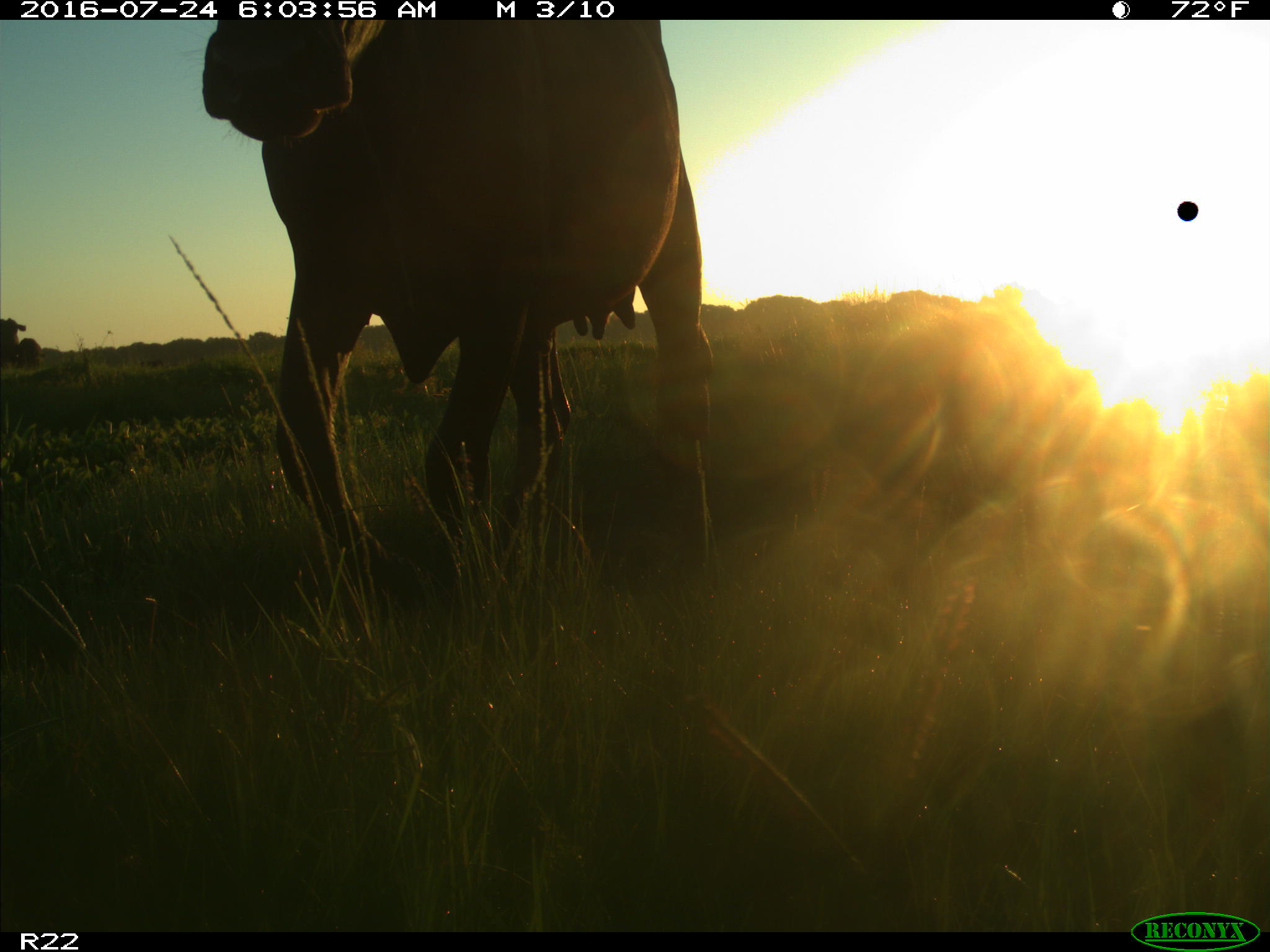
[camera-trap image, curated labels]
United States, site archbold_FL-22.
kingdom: Animalia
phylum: Chordata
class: Mammalia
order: Artiodactyla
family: Bovidae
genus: Bos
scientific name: Bos taurus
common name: domestic cow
Bos taurus (domestic cow).